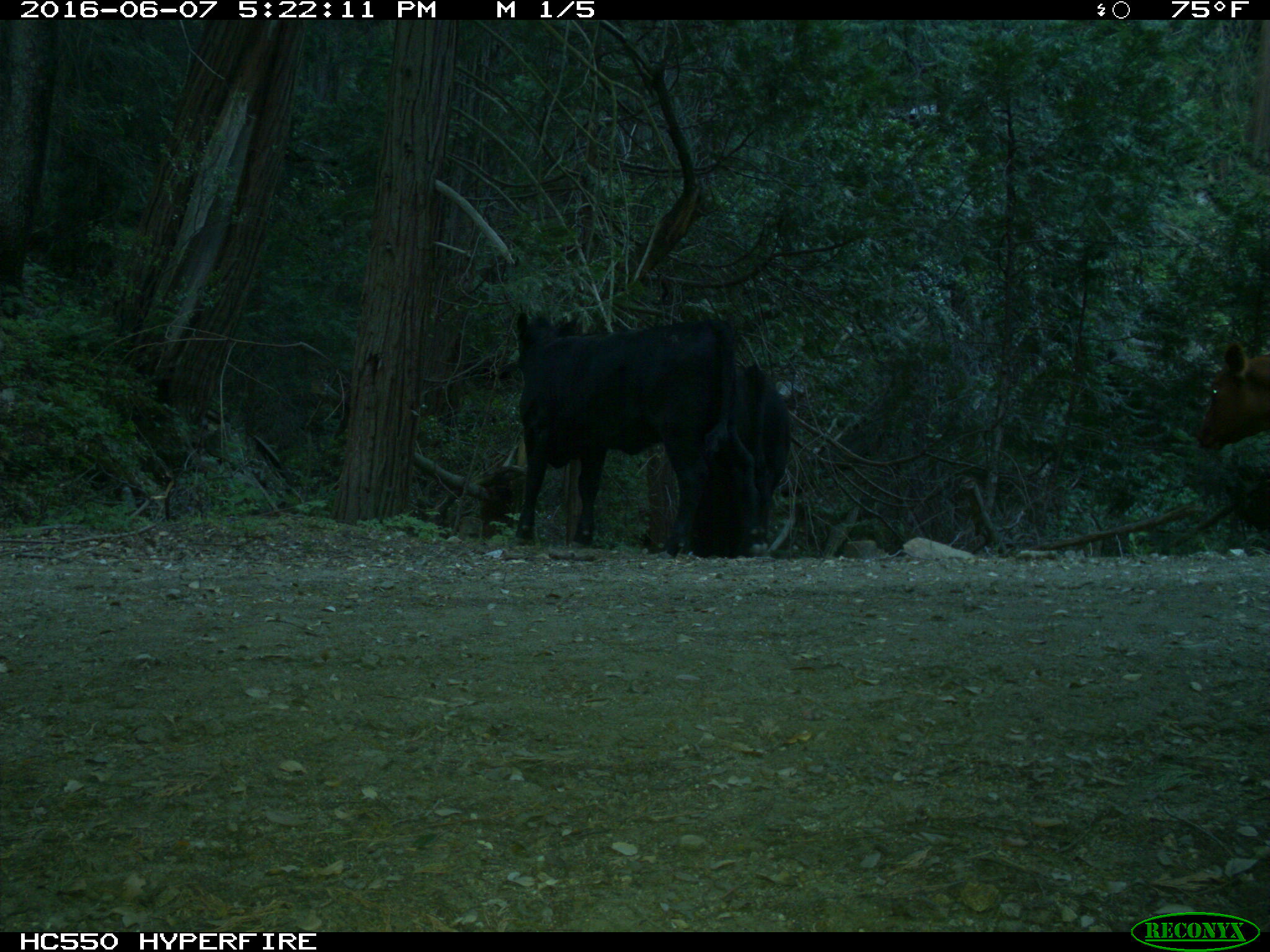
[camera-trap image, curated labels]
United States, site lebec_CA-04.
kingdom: Animalia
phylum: Chordata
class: Mammalia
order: Artiodactyla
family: Bovidae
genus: Bos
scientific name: Bos taurus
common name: domestic cow